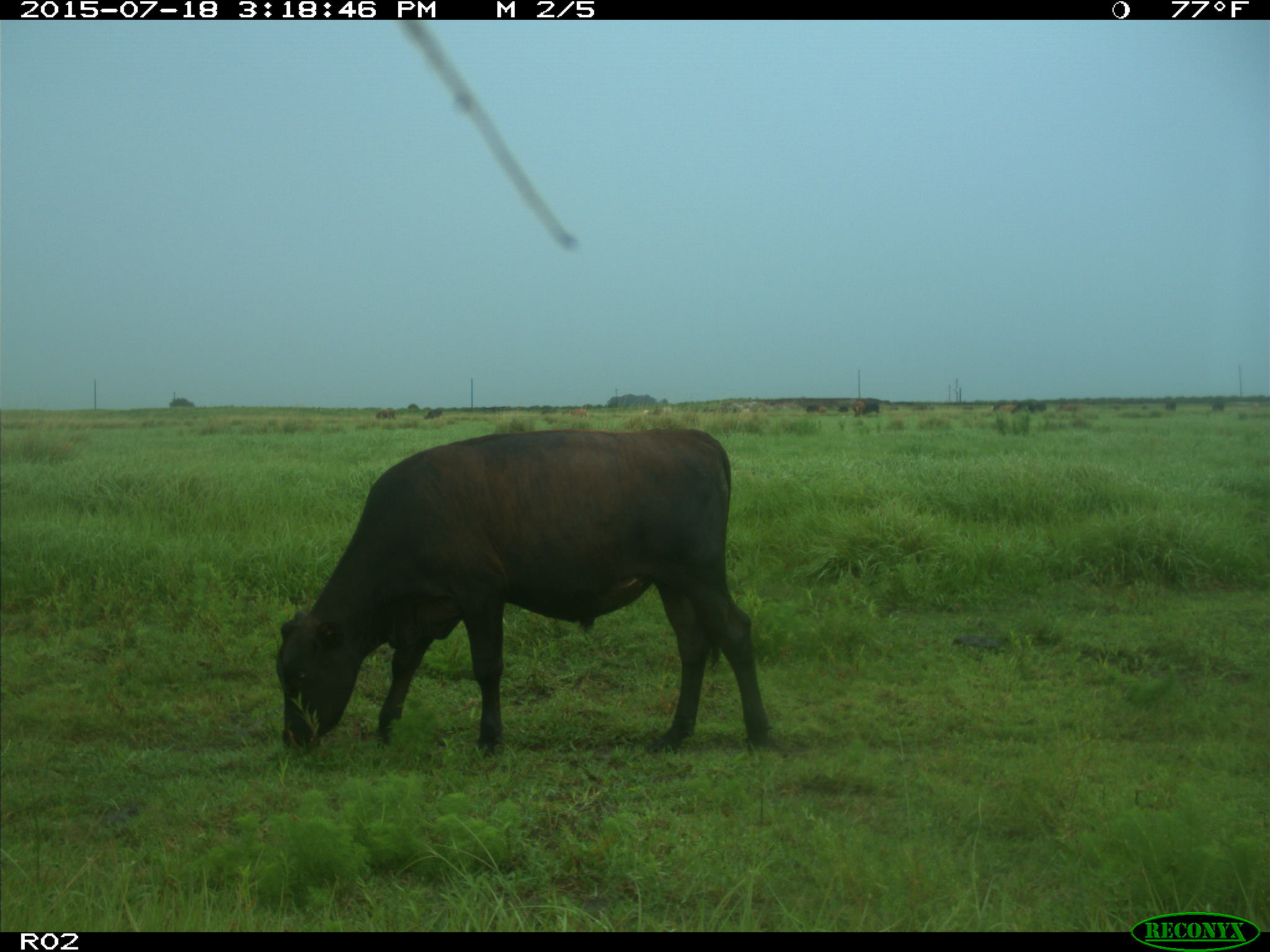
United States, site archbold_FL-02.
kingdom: Animalia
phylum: Chordata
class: Mammalia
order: Artiodactyla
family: Bovidae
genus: Bos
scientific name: Bos taurus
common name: domestic cow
Bos taurus (domestic cow).